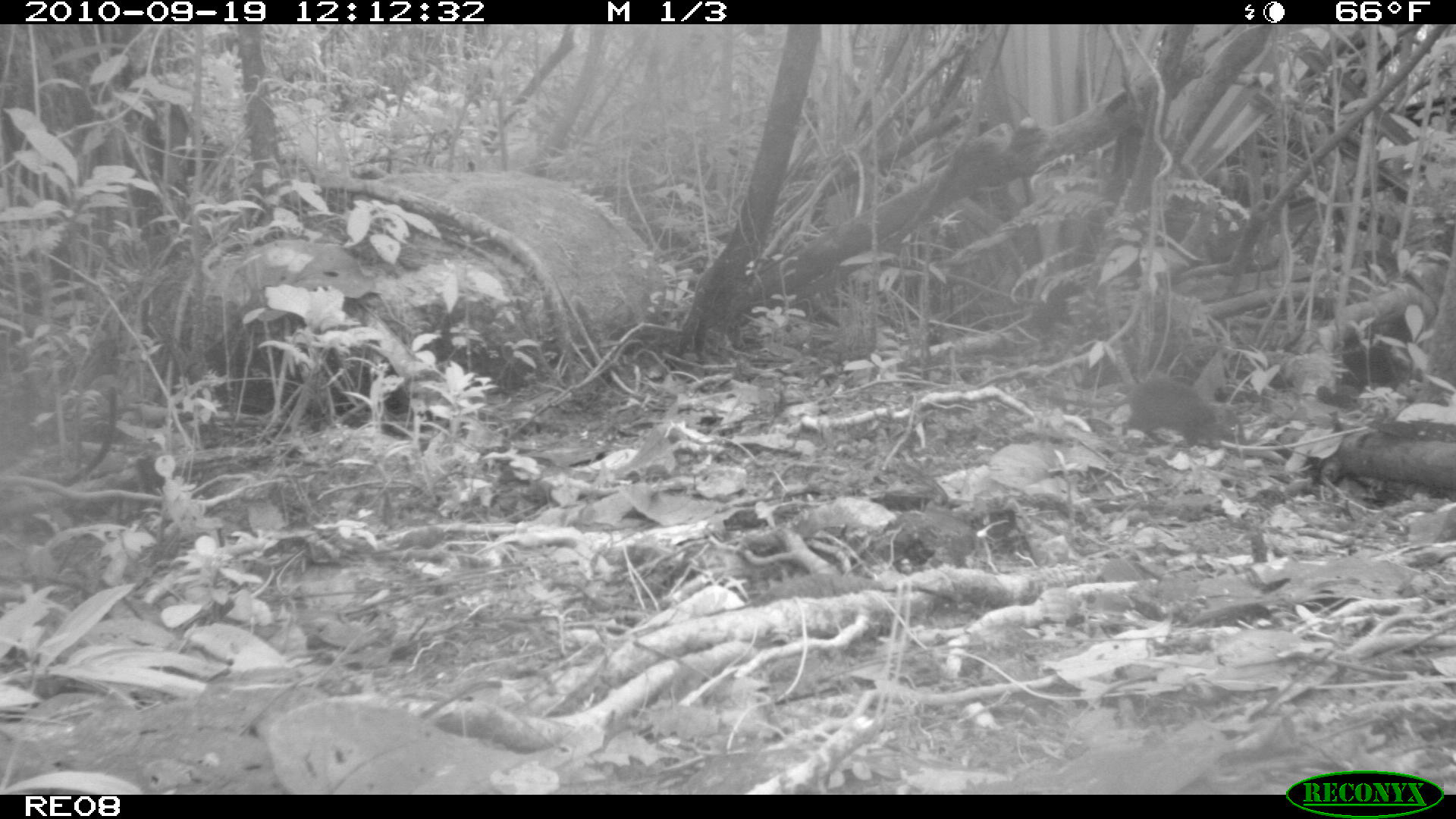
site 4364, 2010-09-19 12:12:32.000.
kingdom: Animalia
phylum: Chordata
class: Mammalia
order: Rodentia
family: Muridae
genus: Rattus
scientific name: Rattus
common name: rodent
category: unknown rat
Unknown rat (rodent) (Rattus), count 1.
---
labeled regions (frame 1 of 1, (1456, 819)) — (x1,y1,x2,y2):
unknown rat: (1045,378,1222,450)